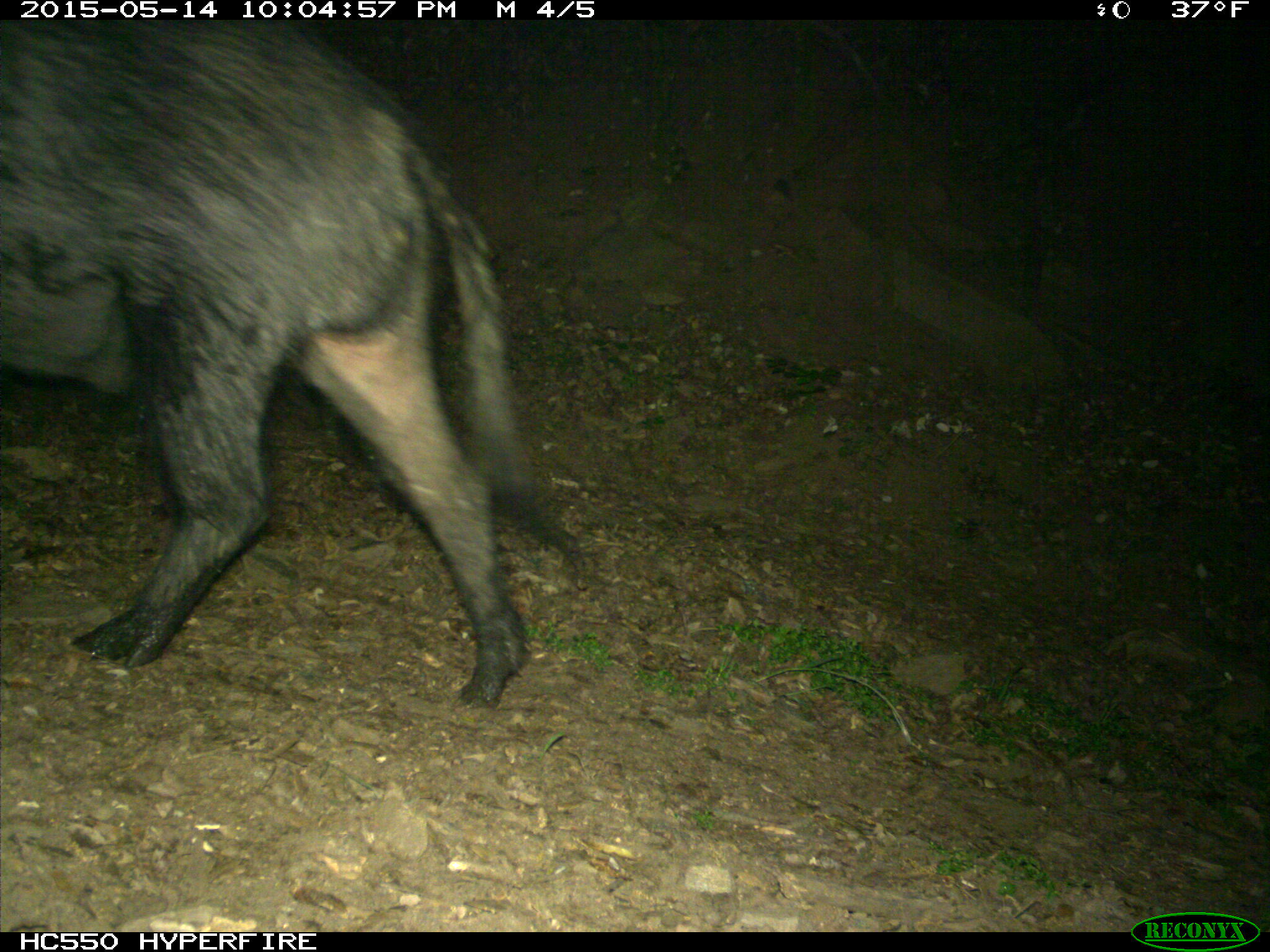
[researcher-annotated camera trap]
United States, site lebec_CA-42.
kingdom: Animalia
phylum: Chordata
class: Mammalia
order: Artiodactyla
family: Suidae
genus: Sus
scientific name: Sus scrofa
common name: wild boar